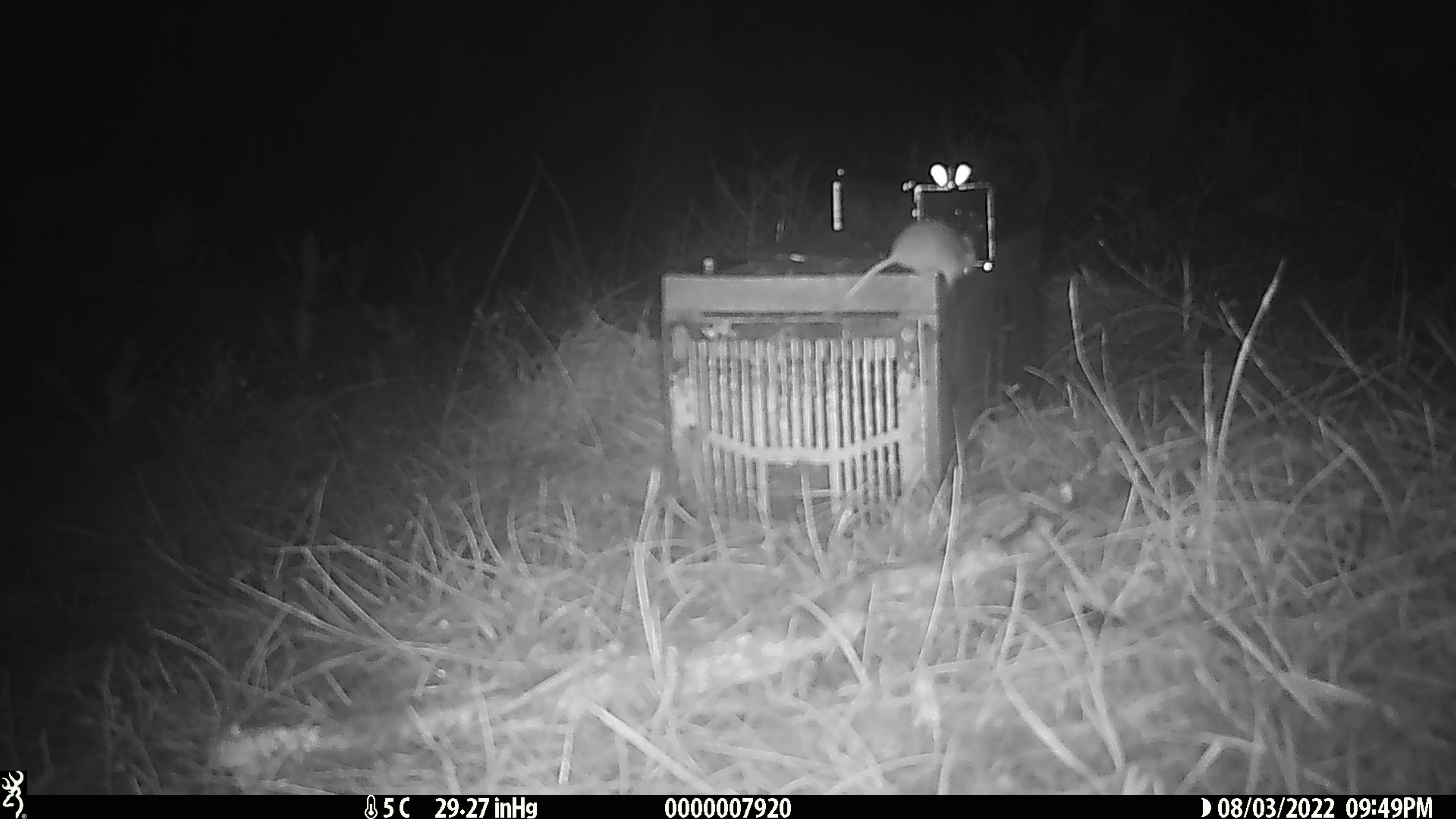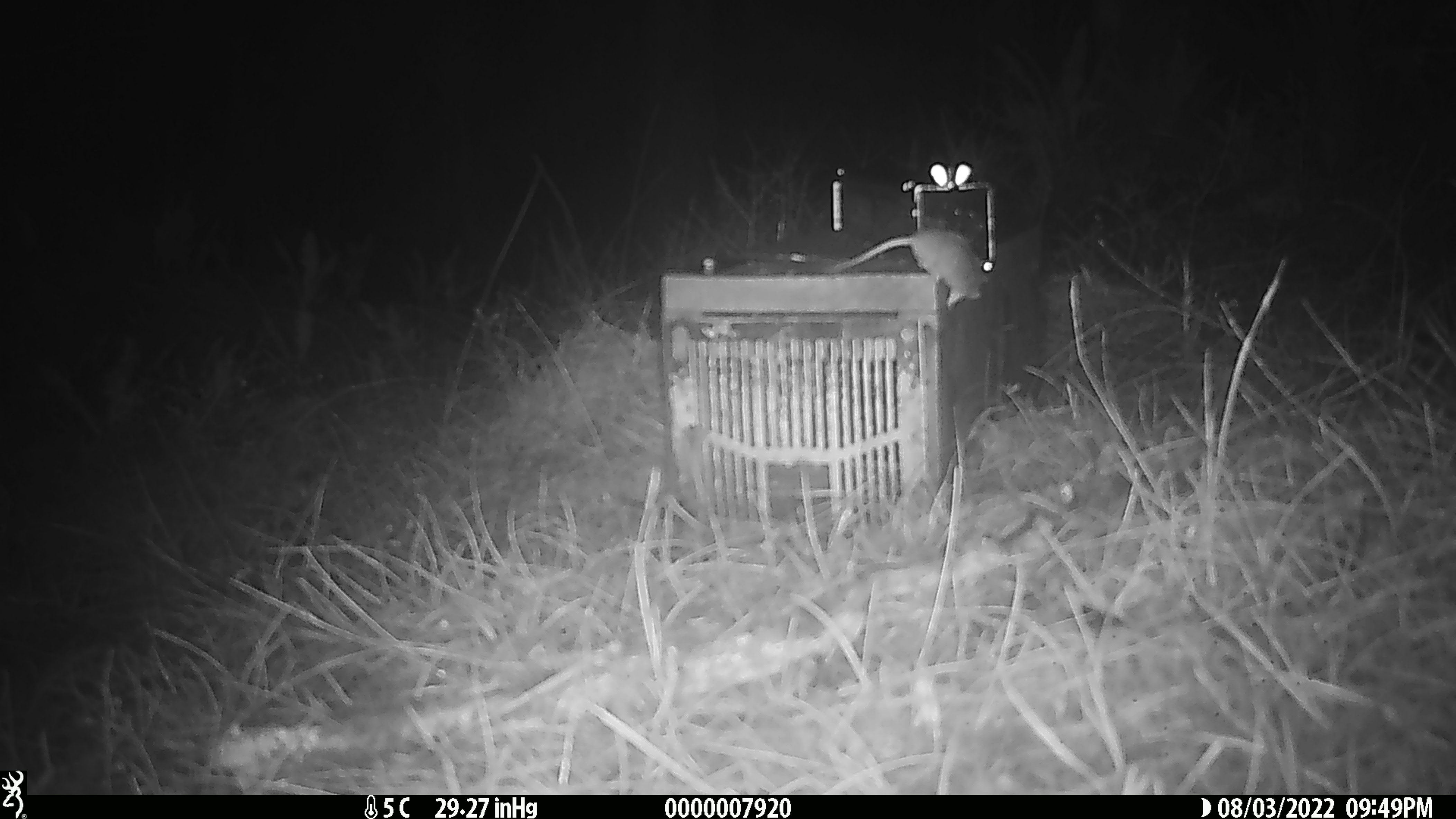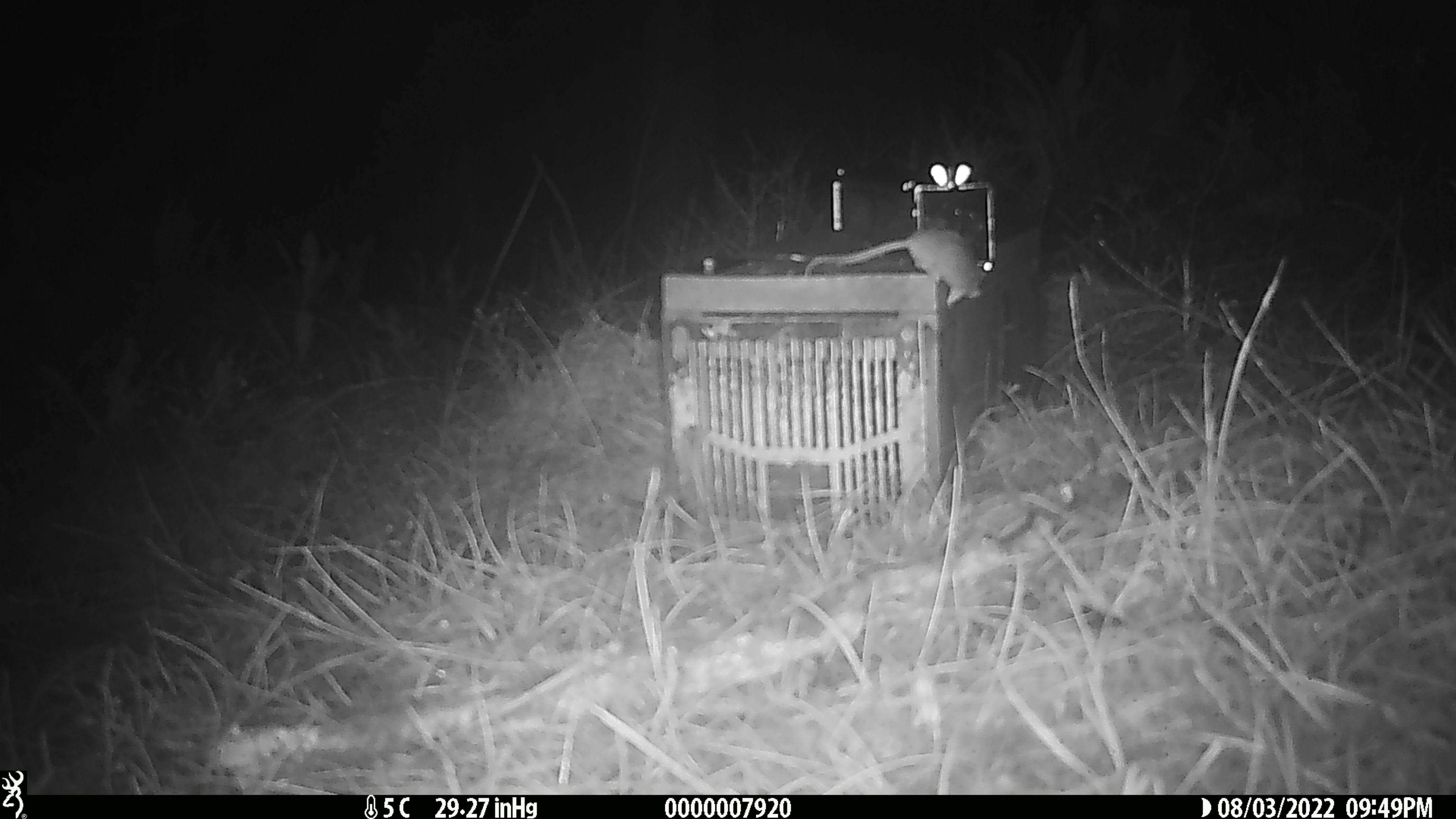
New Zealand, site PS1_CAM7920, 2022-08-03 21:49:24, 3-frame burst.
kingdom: Animalia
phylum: Chordata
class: Mammalia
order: Rodentia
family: Muridae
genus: Mus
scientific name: Mus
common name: mouse